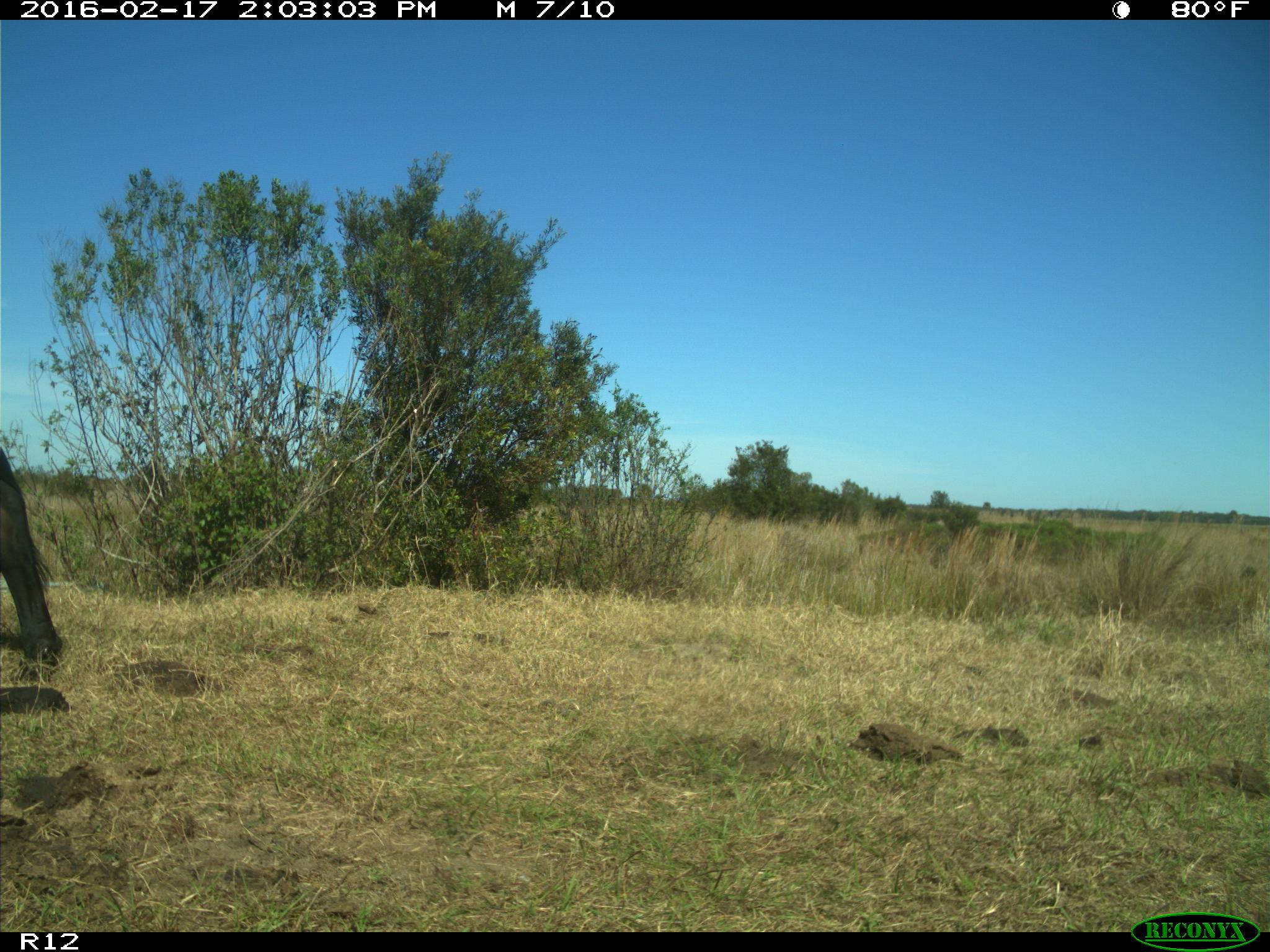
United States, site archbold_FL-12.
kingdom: Animalia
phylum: Chordata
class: Mammalia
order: Artiodactyla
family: Bovidae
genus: Bos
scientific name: Bos taurus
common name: domestic cow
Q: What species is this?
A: Bos taurus (domestic cow).